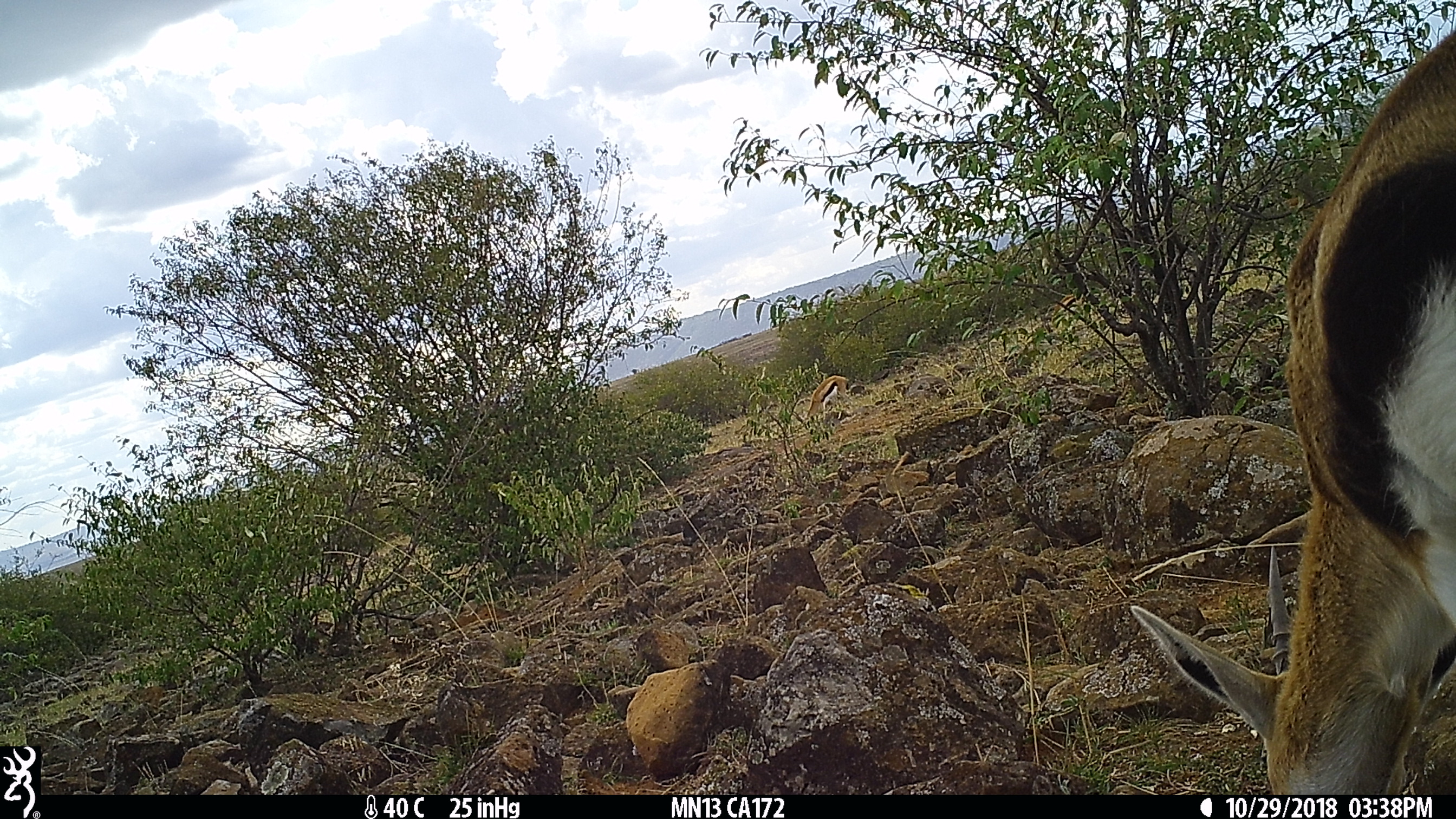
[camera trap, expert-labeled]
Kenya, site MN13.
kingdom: Animalia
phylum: Chordata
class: Mammalia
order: Artiodactyla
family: Bovidae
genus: Eudorcas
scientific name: Eudorcas thomsonii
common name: thomon's gazelle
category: gazelle thomsons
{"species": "gazelle thomsons (thomon's gazelle) (Eudorcas thomsonii)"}